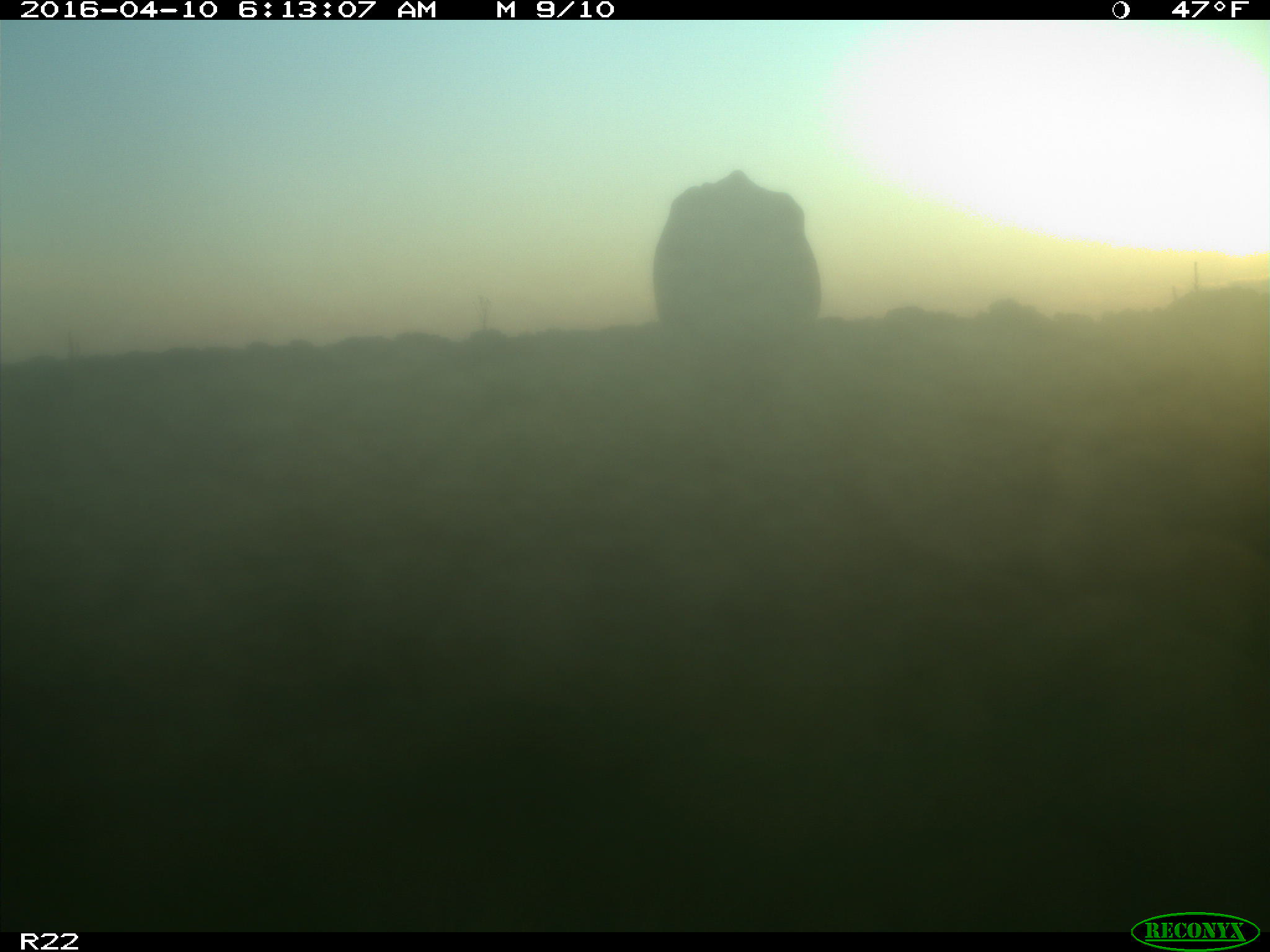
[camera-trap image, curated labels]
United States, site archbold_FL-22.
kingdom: Animalia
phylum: Chordata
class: Mammalia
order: Artiodactyla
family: Bovidae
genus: Bos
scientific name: Bos taurus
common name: domestic cow